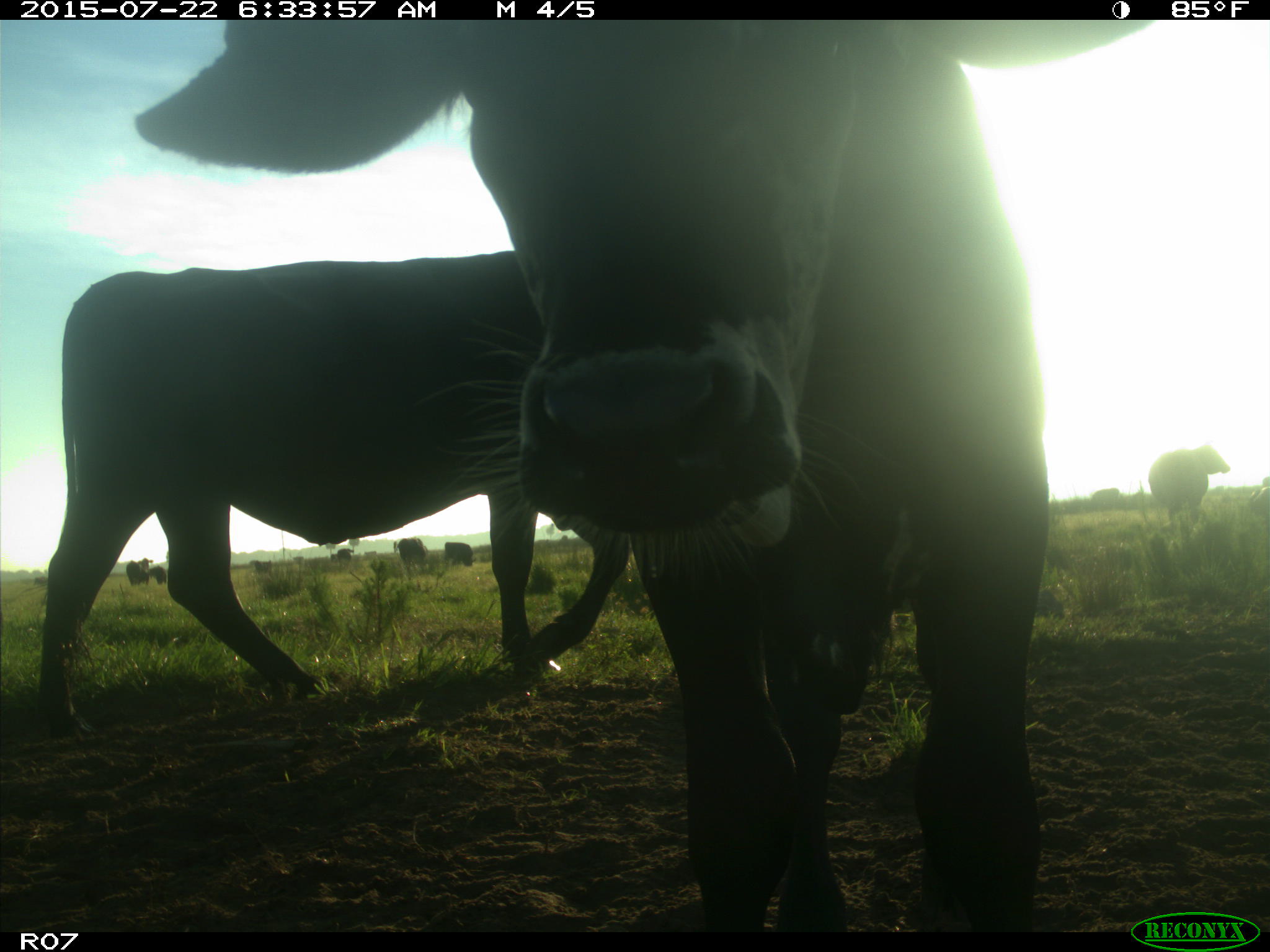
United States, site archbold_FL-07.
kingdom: Animalia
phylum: Chordata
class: Mammalia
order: Artiodactyla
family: Suidae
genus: Sus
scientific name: Sus scrofa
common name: wild boar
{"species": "Sus scrofa (wild boar)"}